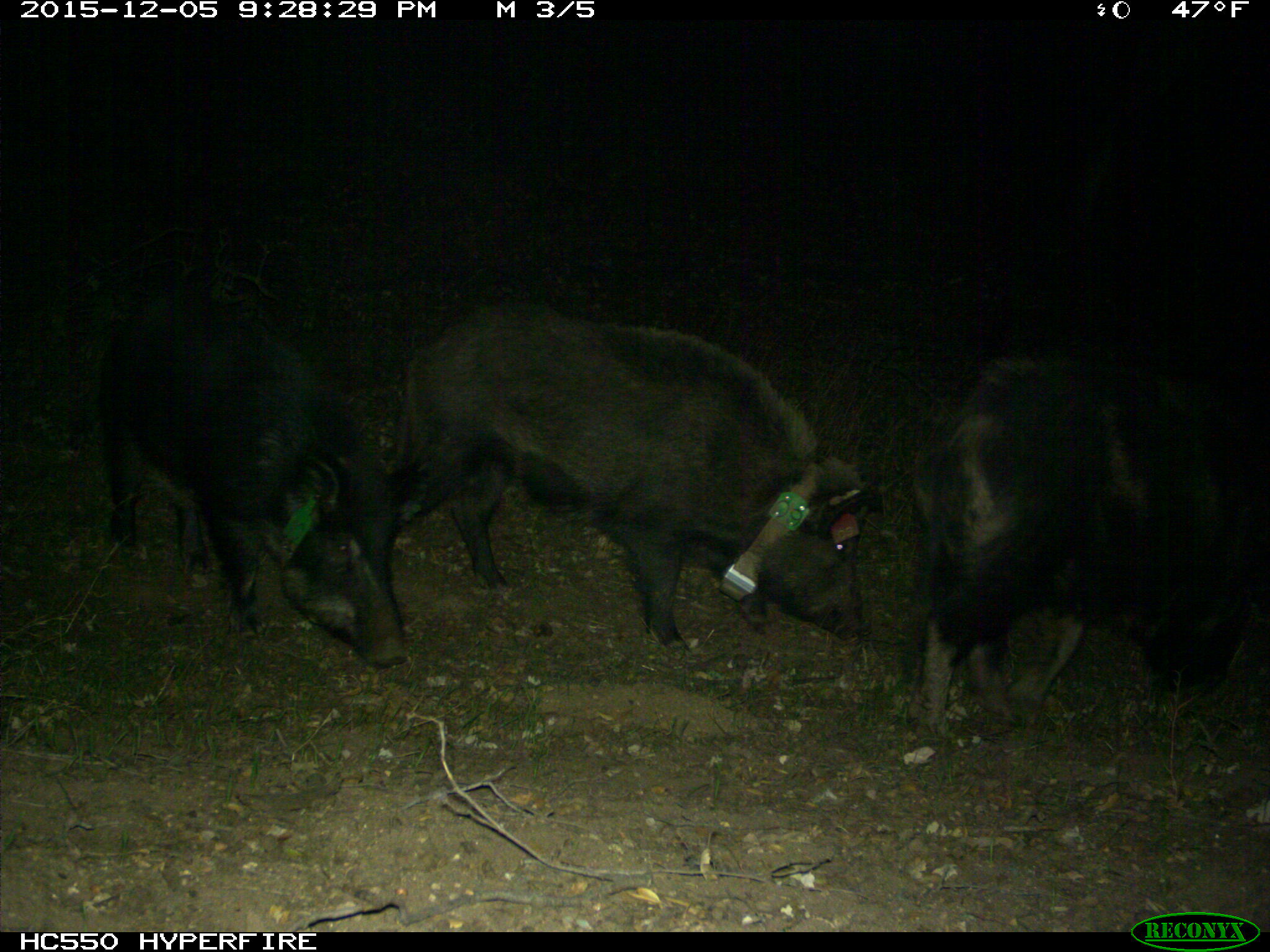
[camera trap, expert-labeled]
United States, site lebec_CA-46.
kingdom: Animalia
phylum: Chordata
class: Mammalia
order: Artiodactyla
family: Suidae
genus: Sus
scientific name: Sus scrofa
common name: wild boar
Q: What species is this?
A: Sus scrofa (wild boar).